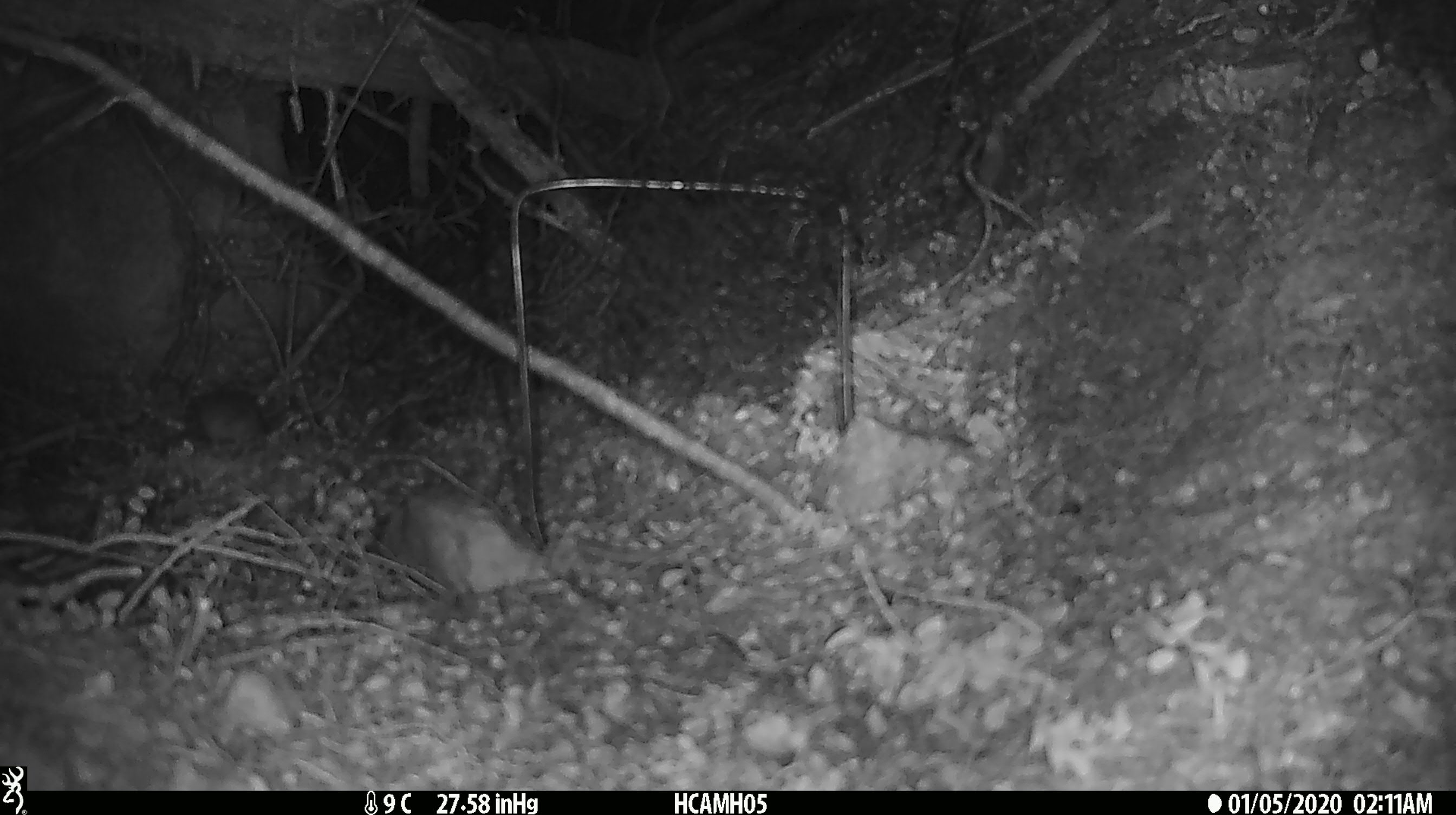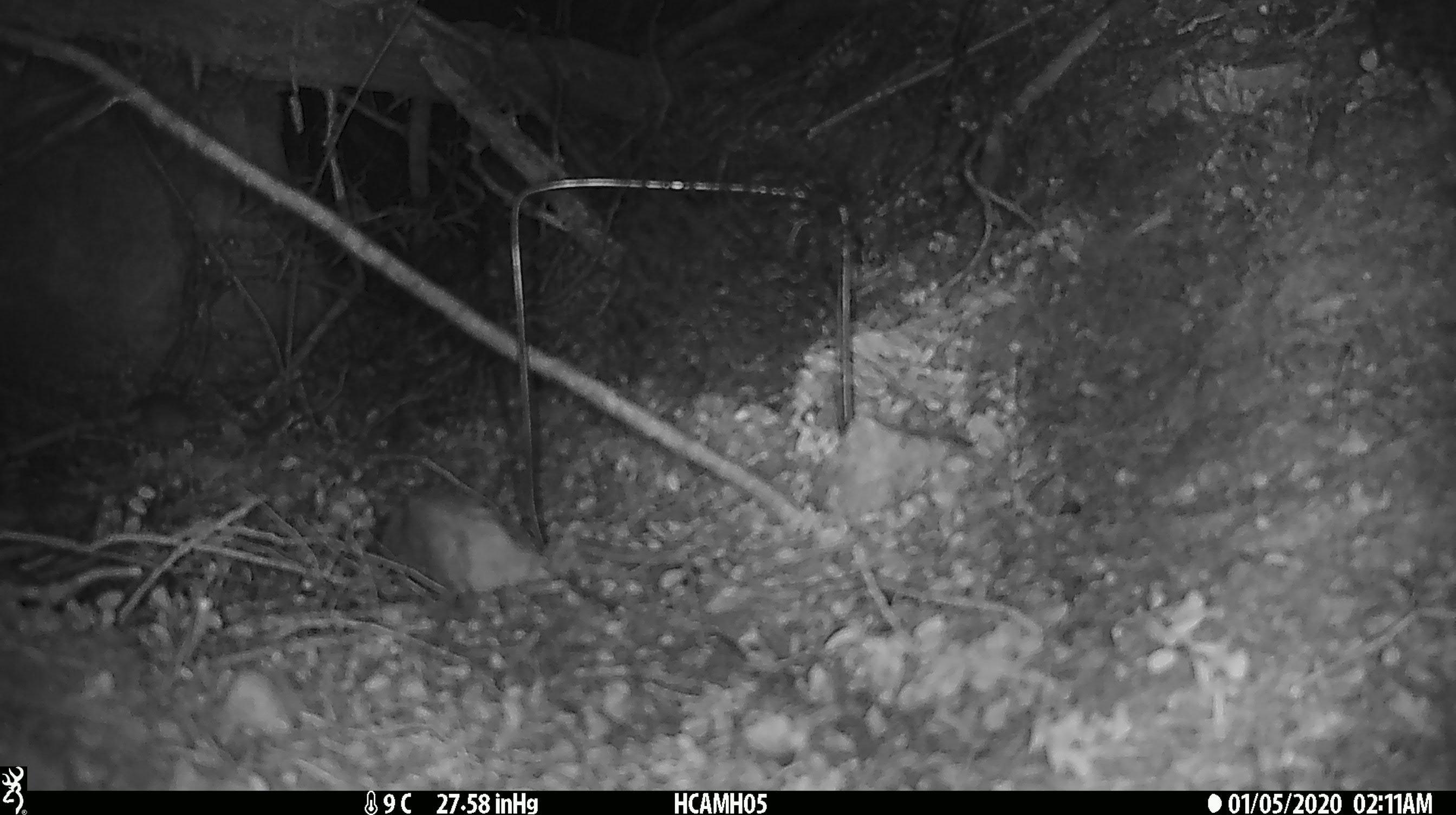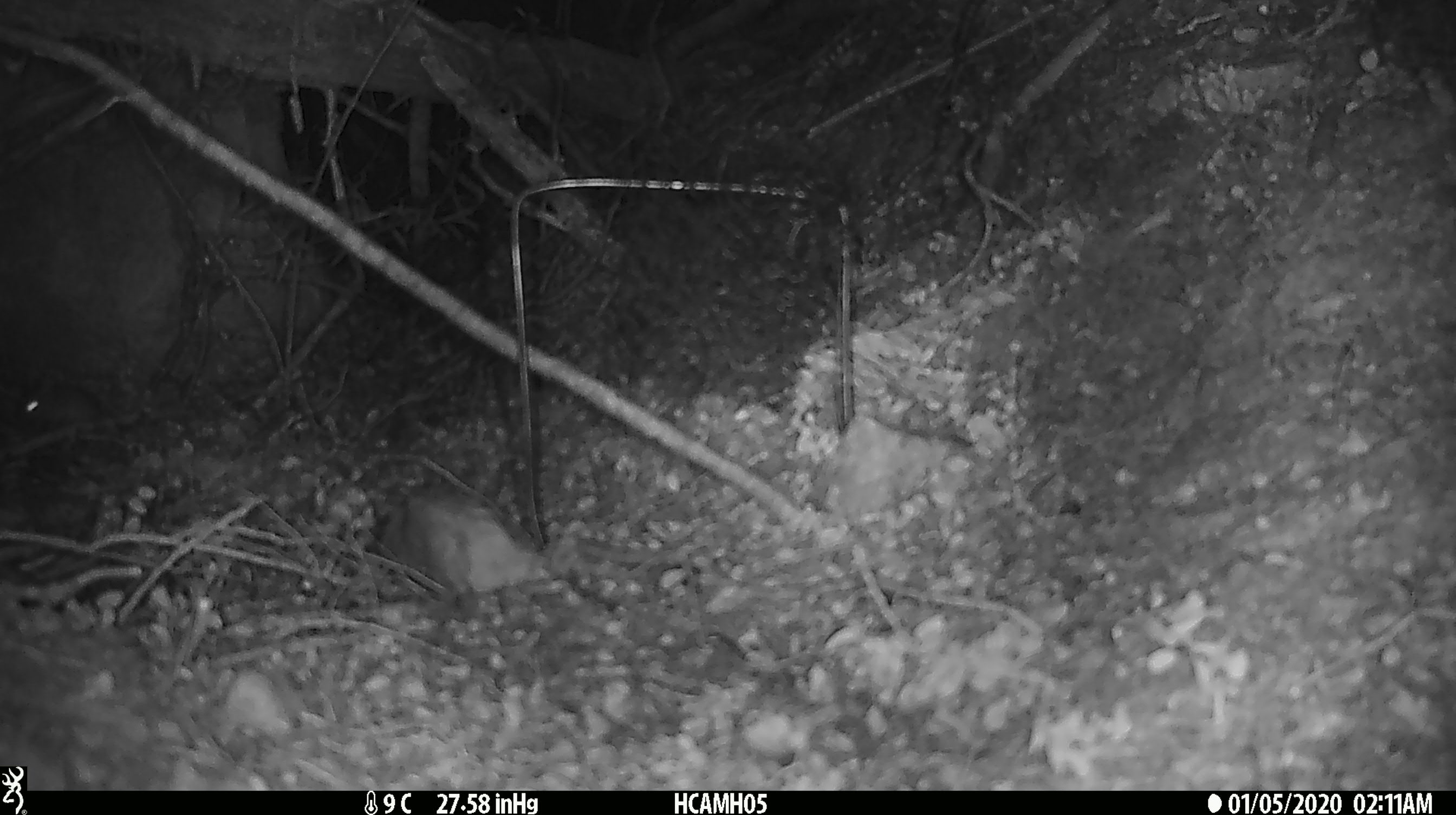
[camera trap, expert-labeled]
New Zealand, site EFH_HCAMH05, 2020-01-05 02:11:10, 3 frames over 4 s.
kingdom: Animalia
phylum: Chordata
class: Mammalia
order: Rodentia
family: Muridae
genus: Mus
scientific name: Mus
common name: mouse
Mouse (Mus).